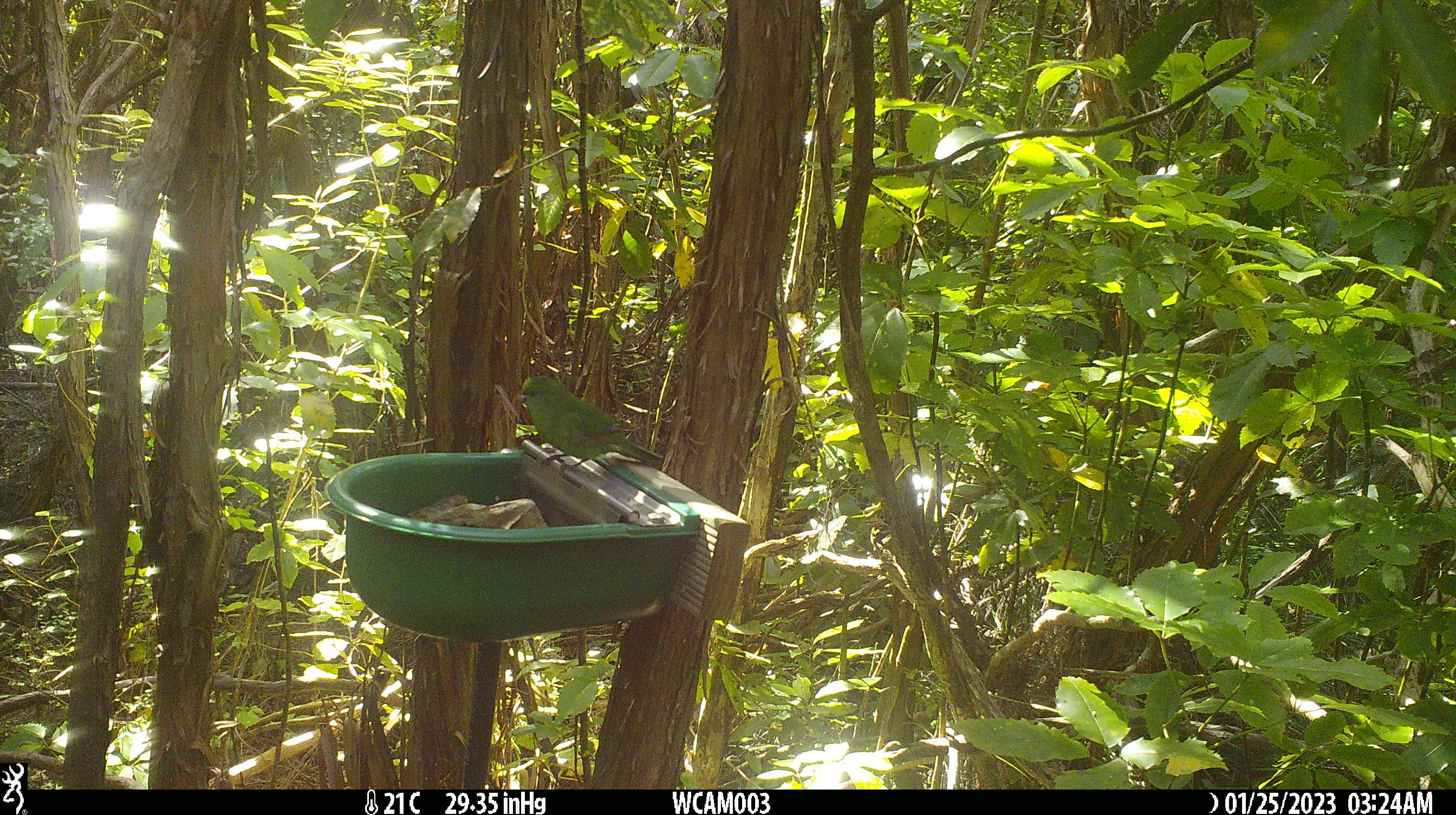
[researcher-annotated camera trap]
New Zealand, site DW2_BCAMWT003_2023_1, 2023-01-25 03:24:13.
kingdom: Animalia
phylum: Chordata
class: Aves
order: Psittaciformes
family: Psittaculidae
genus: Cyanoramphus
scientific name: Cyanoramphus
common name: parakeet